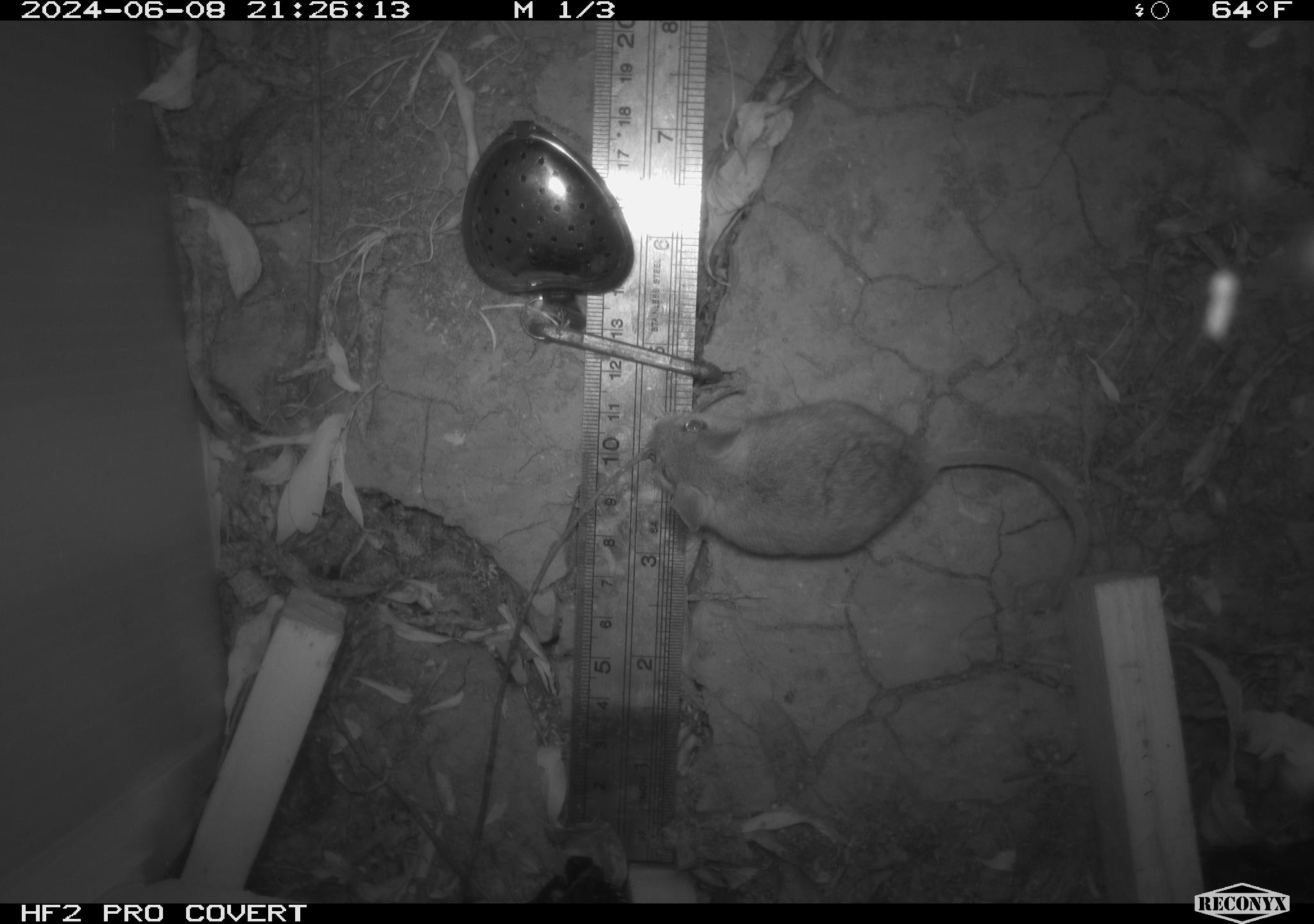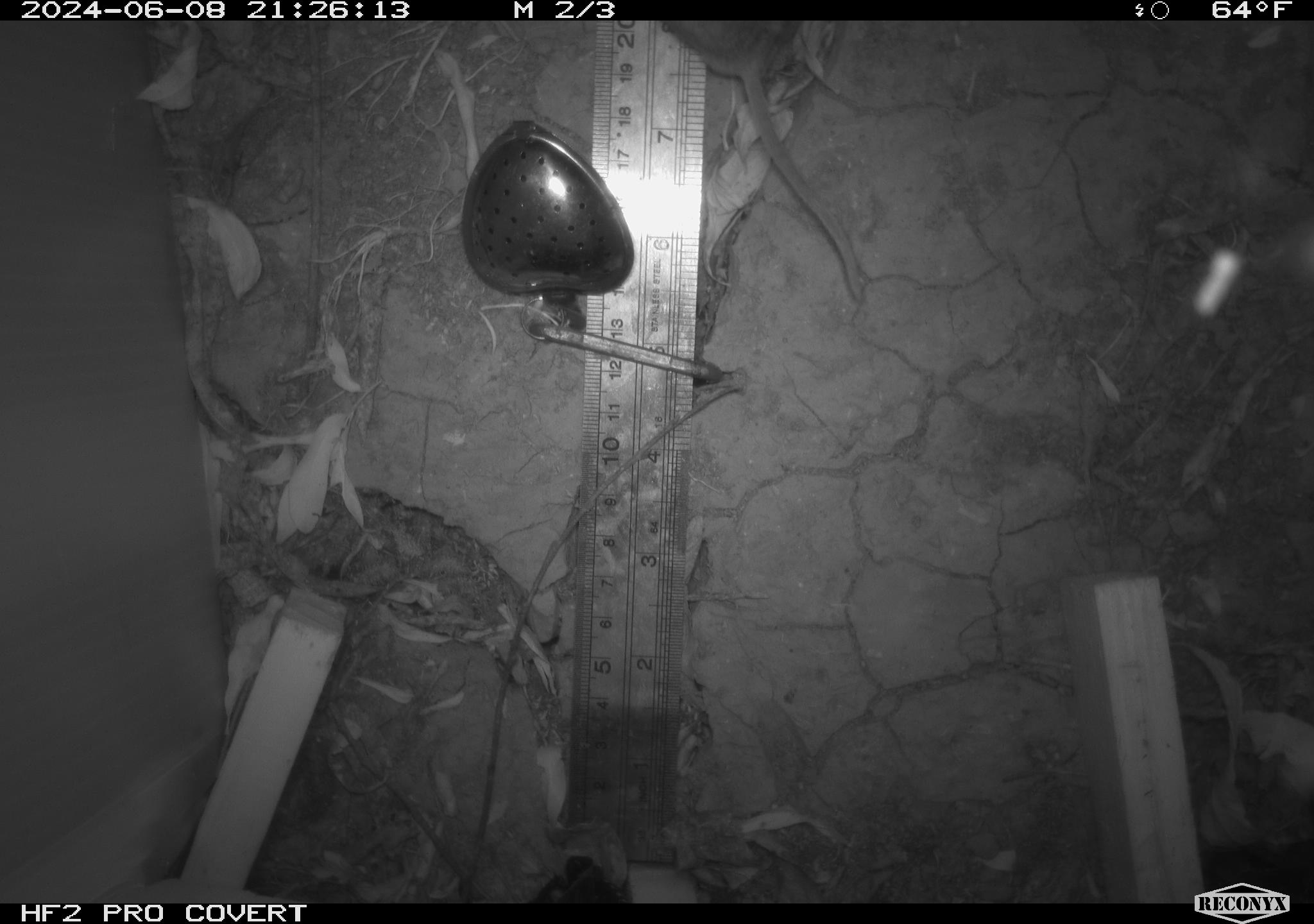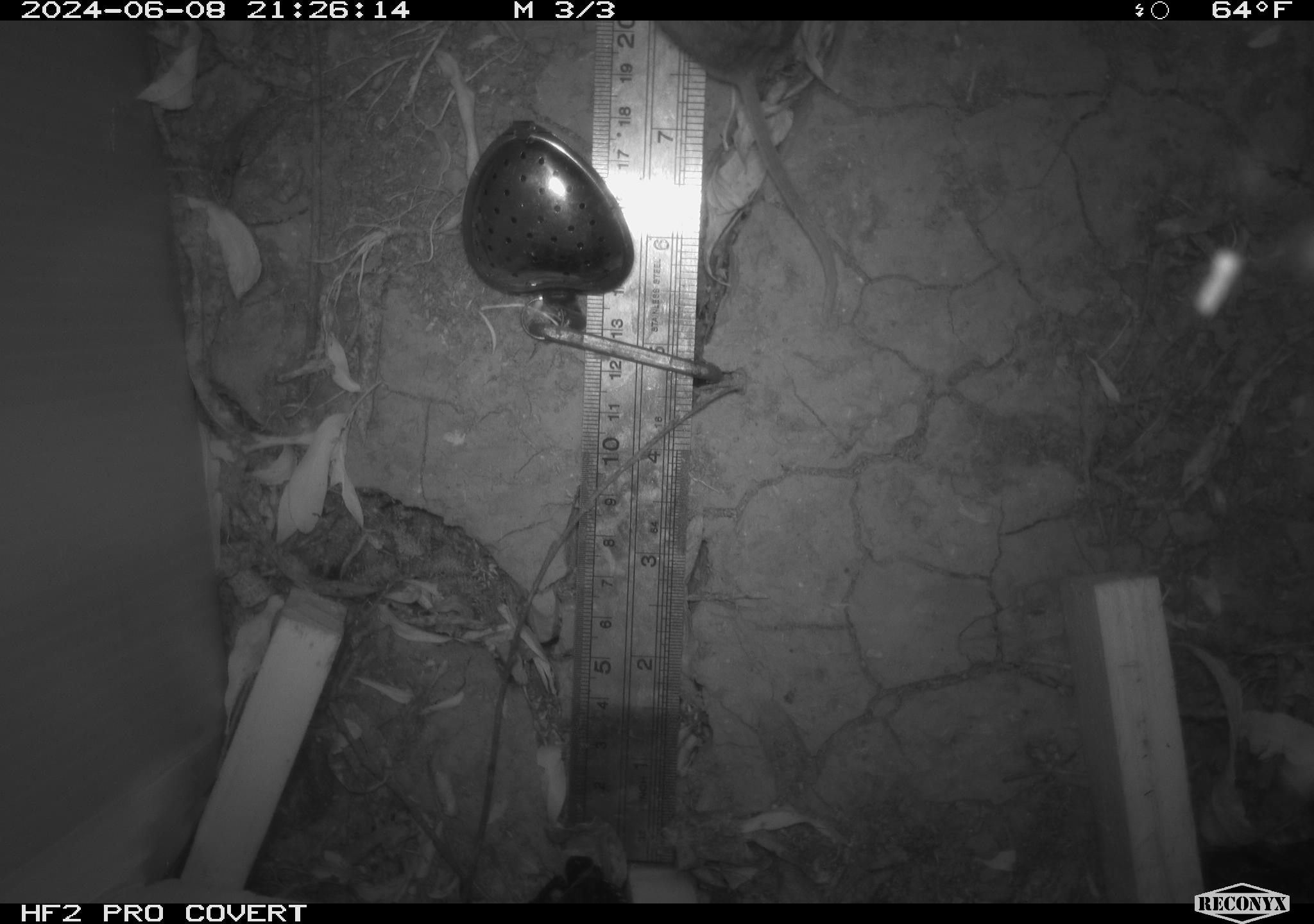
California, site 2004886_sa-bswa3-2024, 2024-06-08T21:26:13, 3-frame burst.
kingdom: Animalia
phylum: Chordata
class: Mammalia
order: Rodentia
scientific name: Rodentia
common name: mouse species